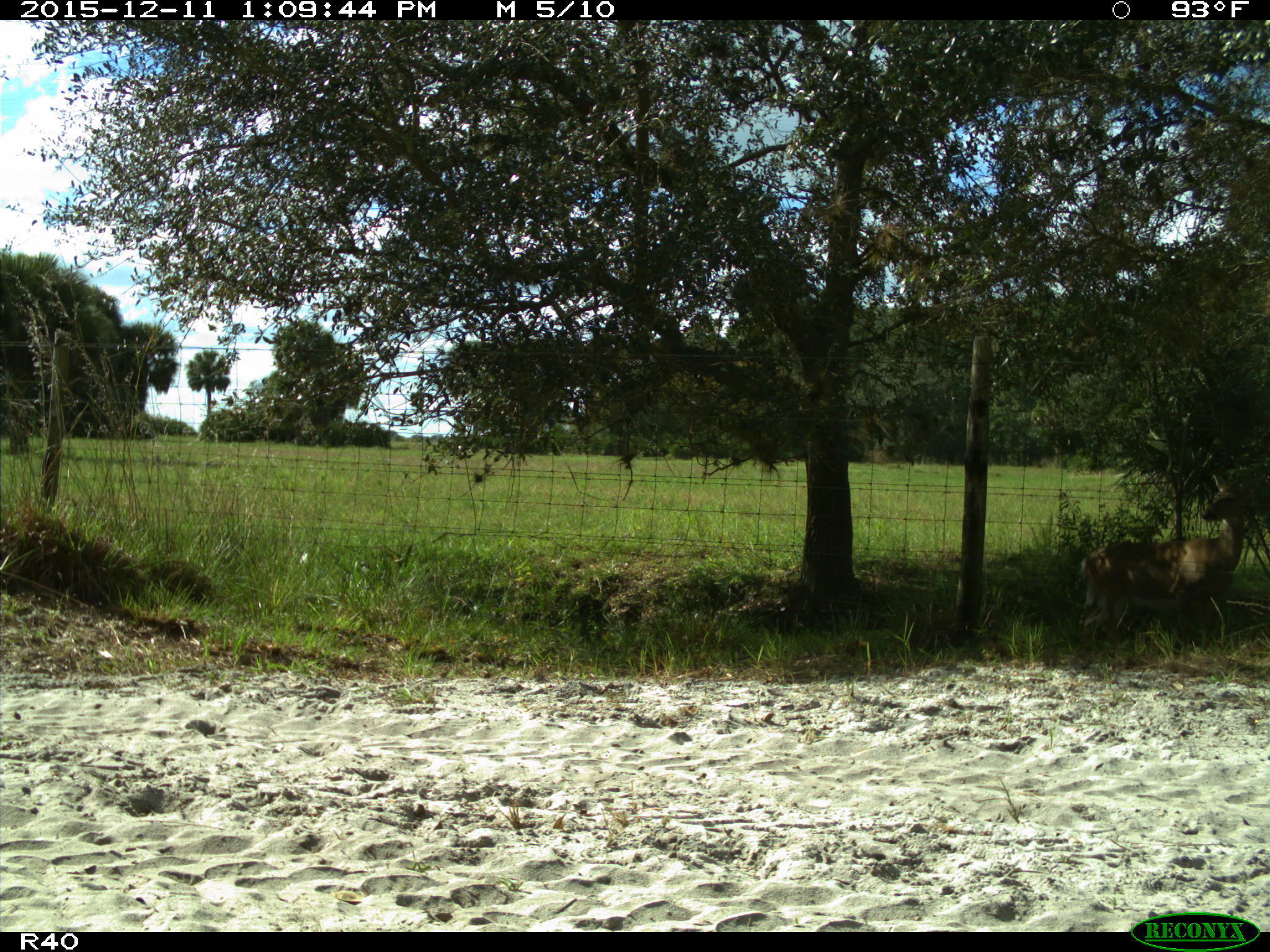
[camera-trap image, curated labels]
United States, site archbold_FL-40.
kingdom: Animalia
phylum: Chordata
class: Mammalia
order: Artiodactyla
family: Cervidae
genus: Odocoileus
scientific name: Odocoileus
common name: deer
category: unidentified deer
Unidentified deer (deer) (Odocoileus).